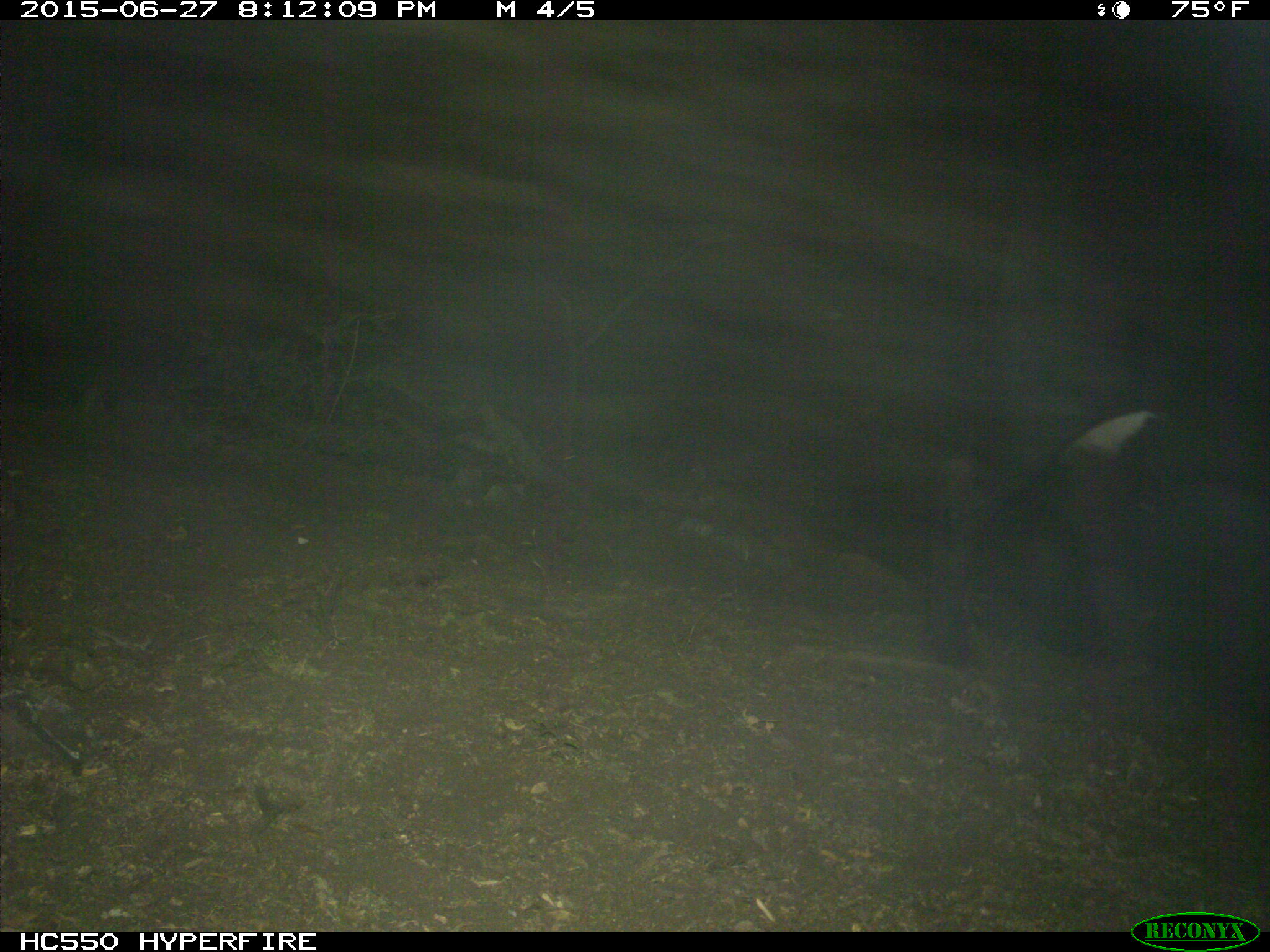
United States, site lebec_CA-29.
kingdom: Animalia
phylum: Chordata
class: Mammalia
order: Artiodactyla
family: Bovidae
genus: Bos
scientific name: Bos taurus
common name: domestic cow